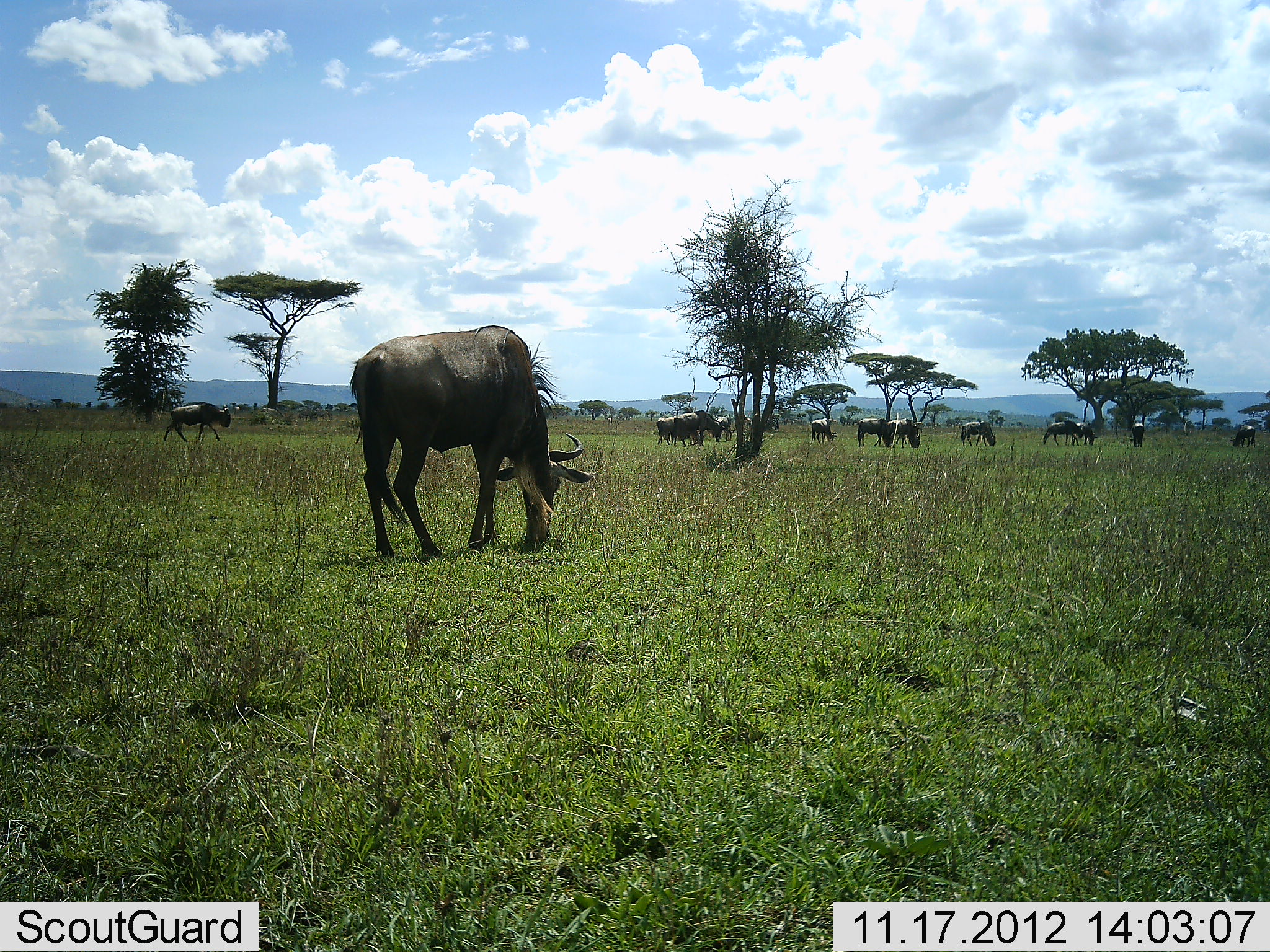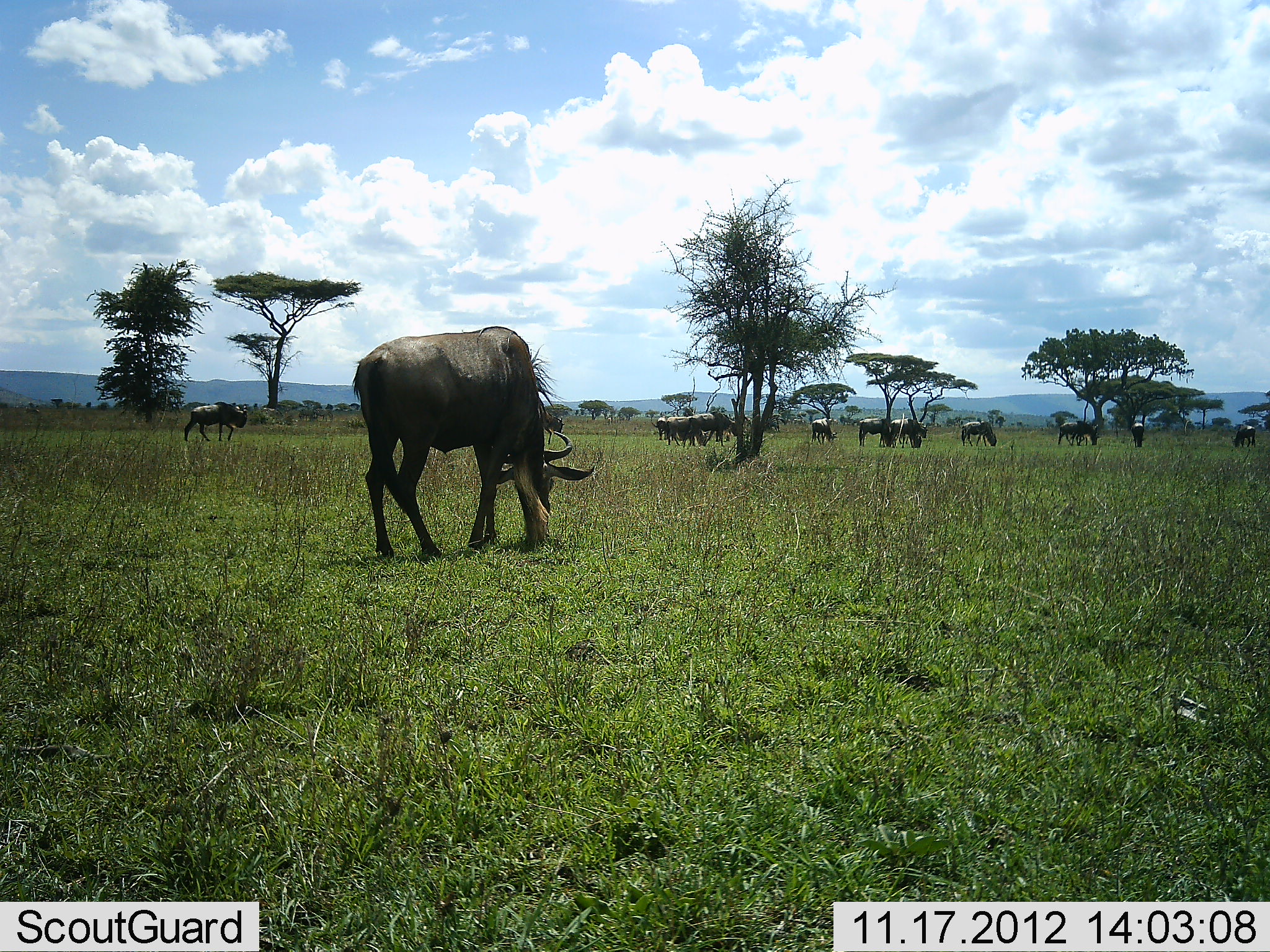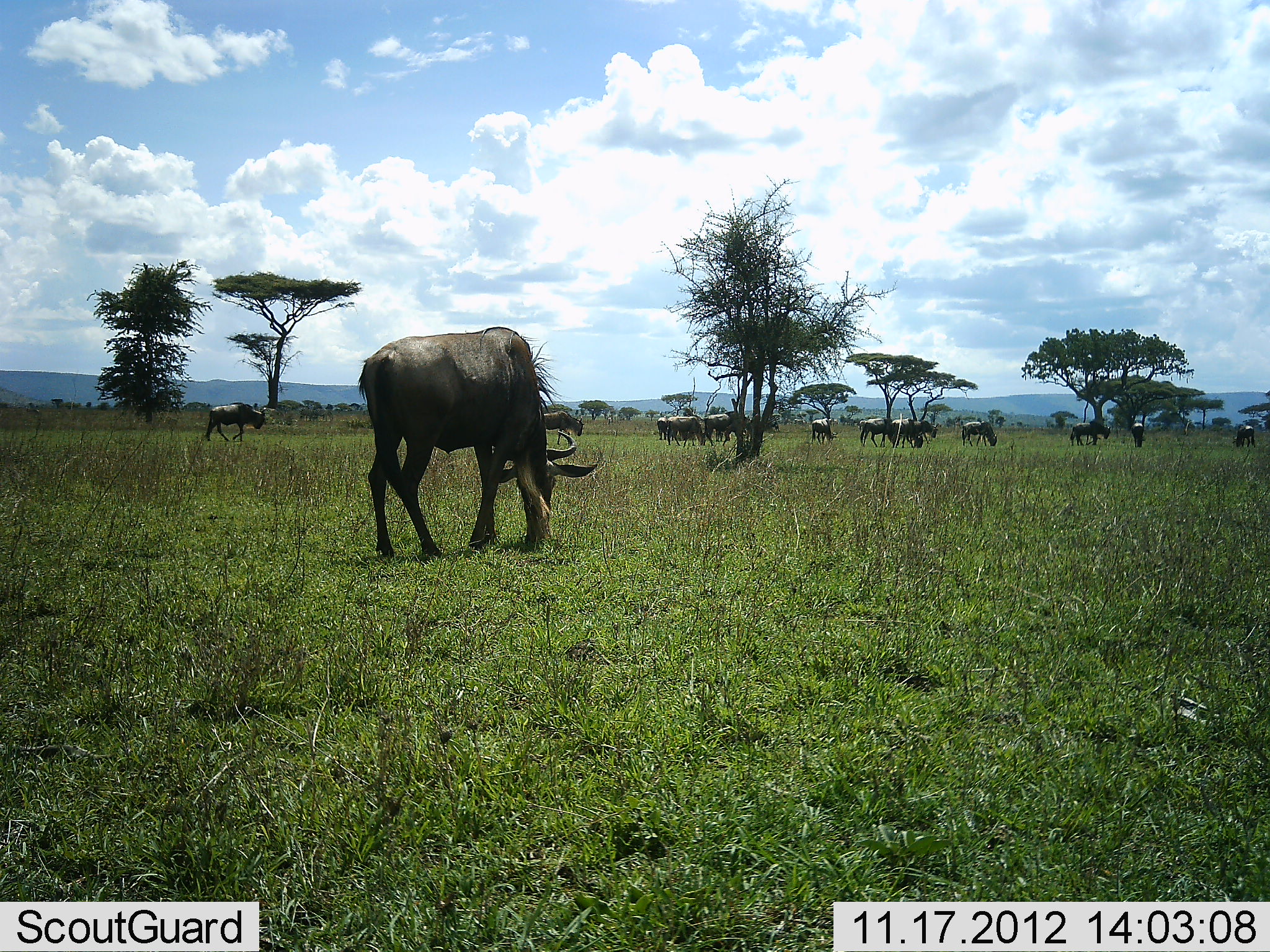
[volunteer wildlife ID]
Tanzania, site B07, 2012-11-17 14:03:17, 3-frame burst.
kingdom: Animalia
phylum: Chordata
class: Mammalia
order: Artiodactyla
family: Bovidae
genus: Connochaetes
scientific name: Connochaetes taurinus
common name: blue wildebeest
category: wildebeest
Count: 11-50.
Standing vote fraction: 50%.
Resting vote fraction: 0%.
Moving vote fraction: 70%.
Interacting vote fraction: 10%.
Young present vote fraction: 0%.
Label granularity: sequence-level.